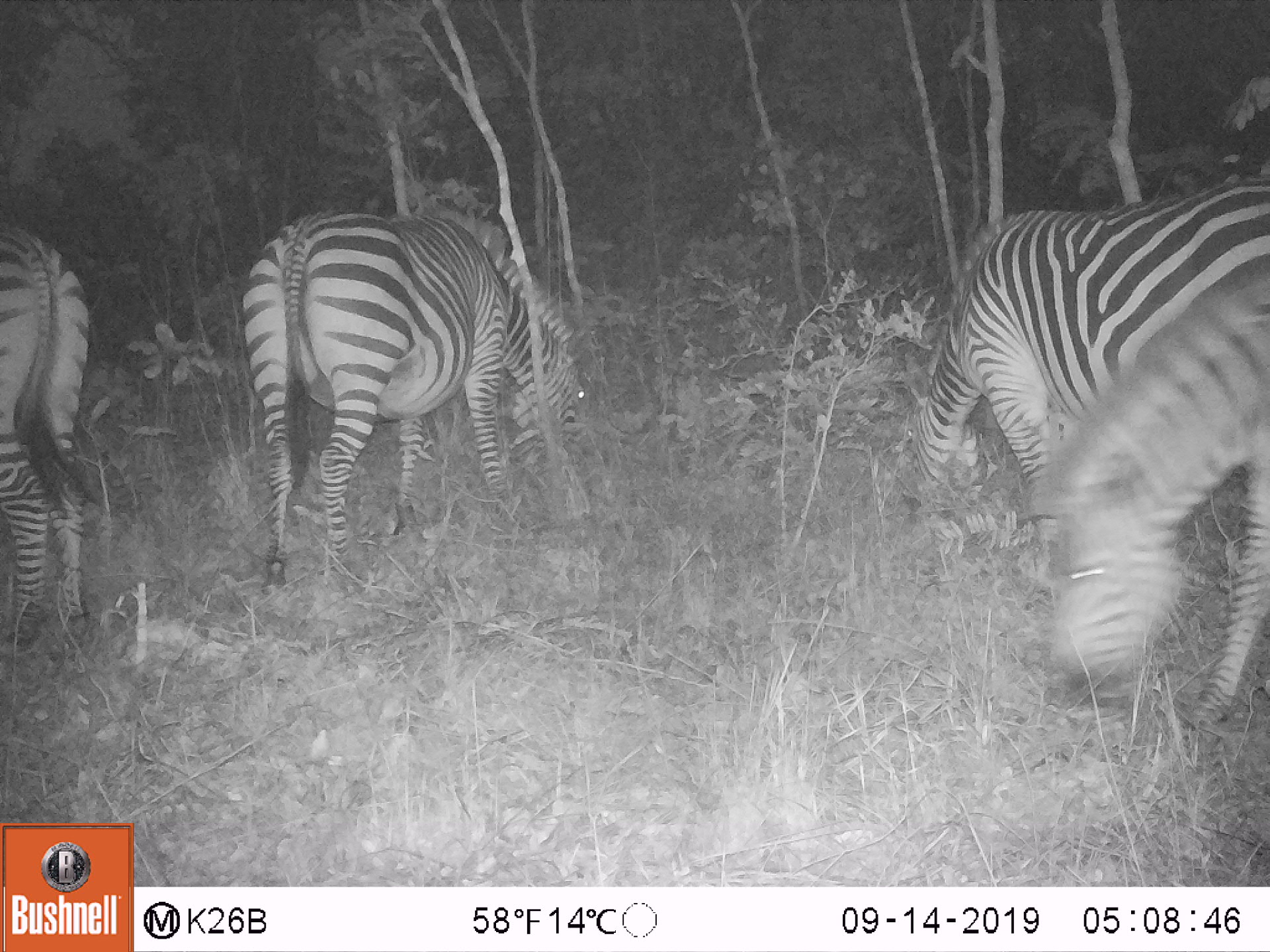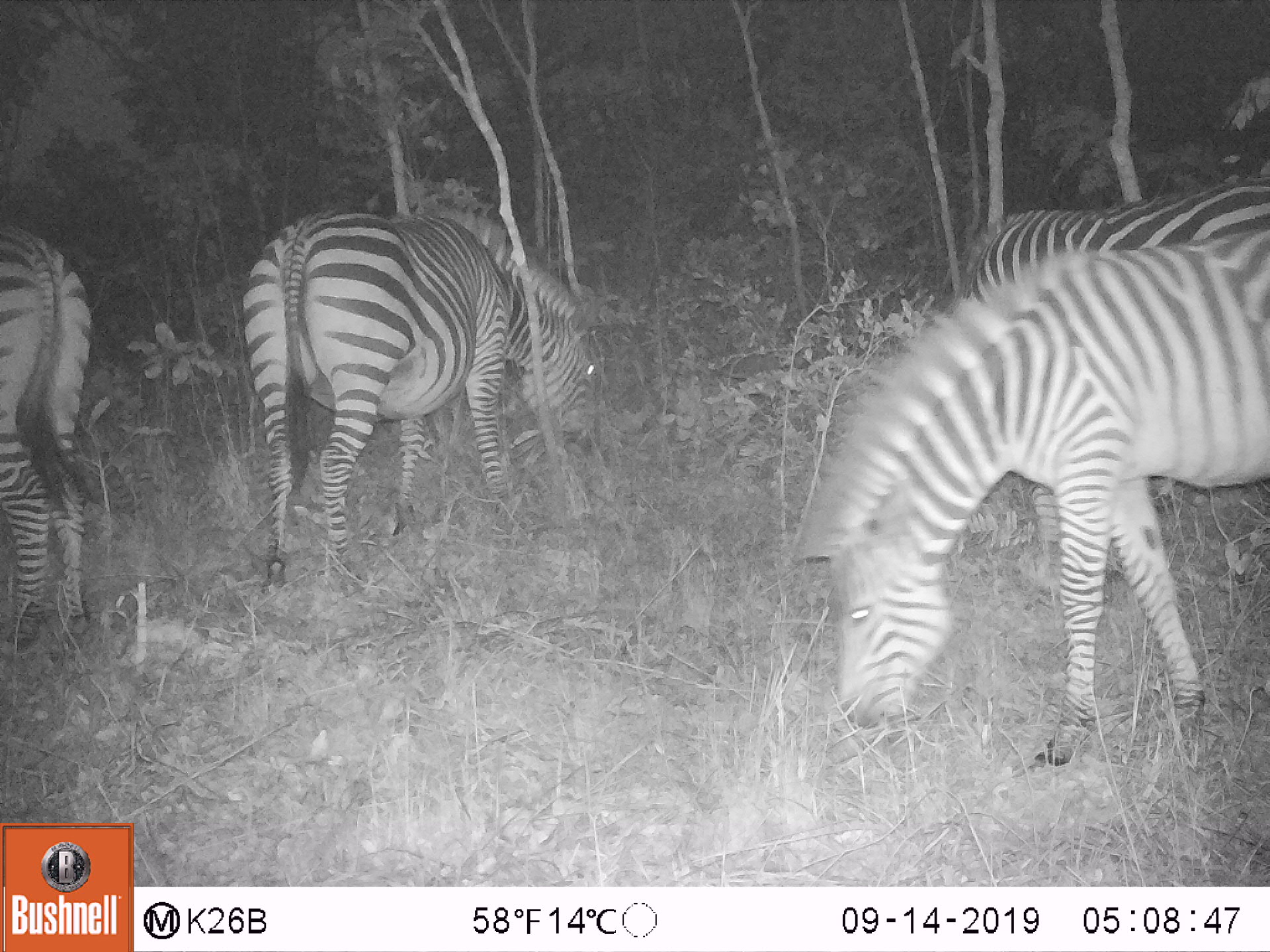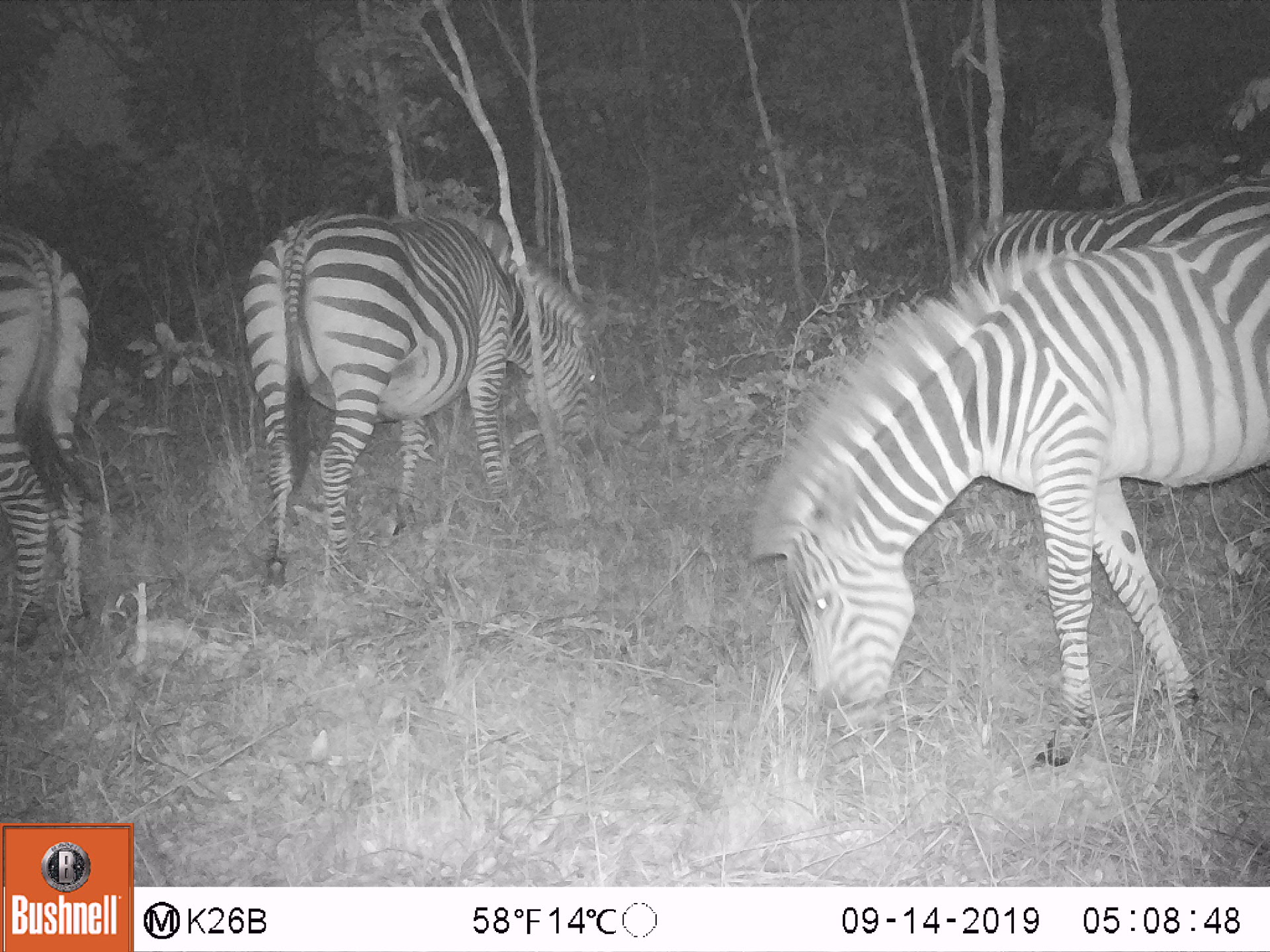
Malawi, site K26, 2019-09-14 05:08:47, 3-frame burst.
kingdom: Animalia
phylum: Chordata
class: Mammalia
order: Perissodactyla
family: Equidae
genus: Equus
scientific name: Equus quagga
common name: plains zebra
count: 4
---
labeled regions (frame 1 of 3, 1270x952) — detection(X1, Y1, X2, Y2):
plains zebra: detection(235, 207, 589, 597); detection(897, 171, 1268, 495); detection(1039, 271, 1268, 735); detection(0, 220, 106, 652)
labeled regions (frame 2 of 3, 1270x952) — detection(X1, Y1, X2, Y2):
plains zebra: detection(792, 229, 1268, 768); detection(240, 202, 598, 592); detection(0, 217, 110, 653); detection(958, 175, 1268, 302)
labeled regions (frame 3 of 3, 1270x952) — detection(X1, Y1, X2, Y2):
plains zebra: detection(747, 221, 1268, 774); detection(232, 207, 603, 600); detection(2, 220, 100, 653); detection(958, 175, 1268, 284)